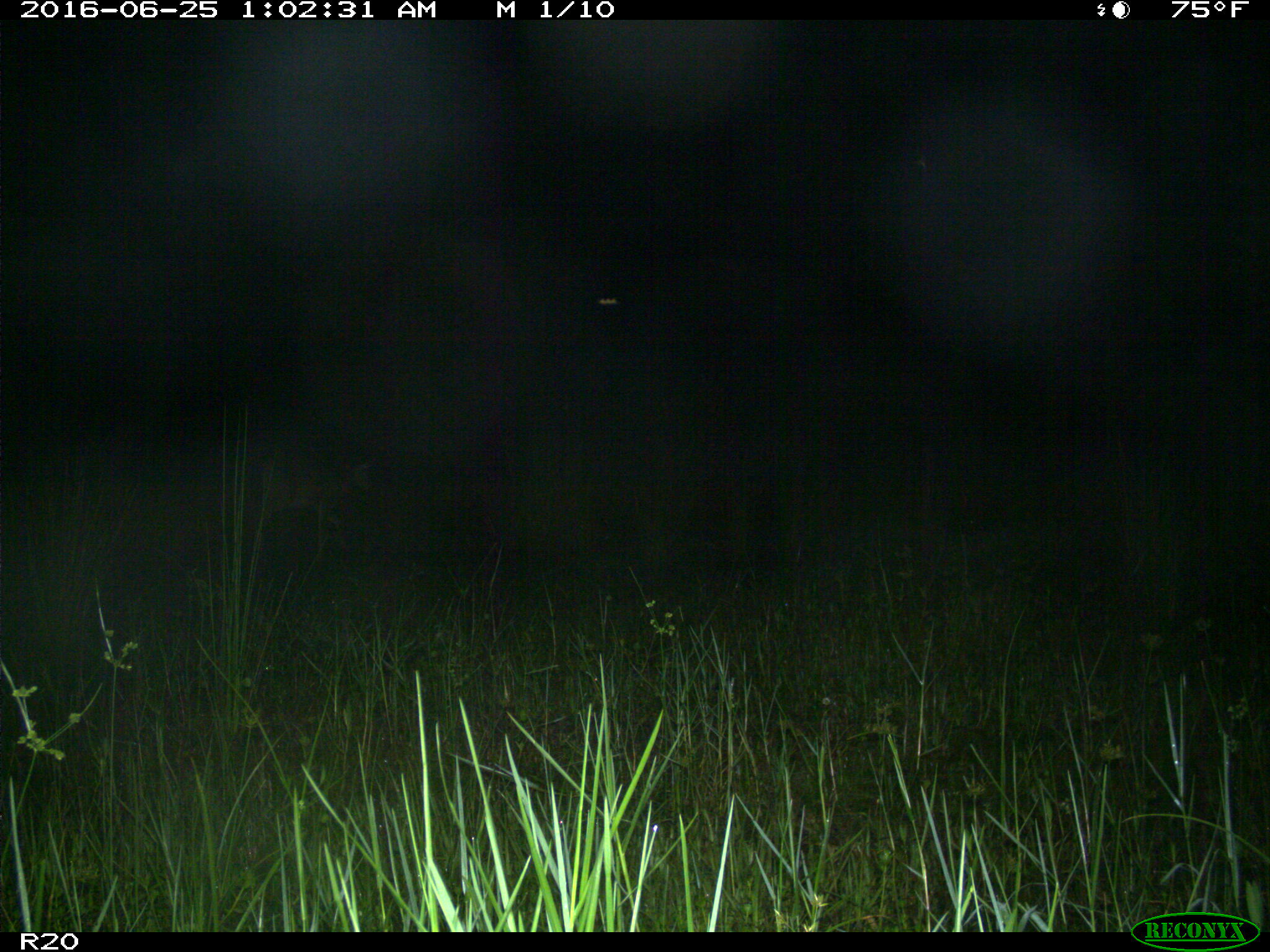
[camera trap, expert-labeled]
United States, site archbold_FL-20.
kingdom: Animalia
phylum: Chordata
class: Mammalia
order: Artiodactyla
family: Cervidae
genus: Odocoileus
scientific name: Odocoileus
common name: deer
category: unidentified deer